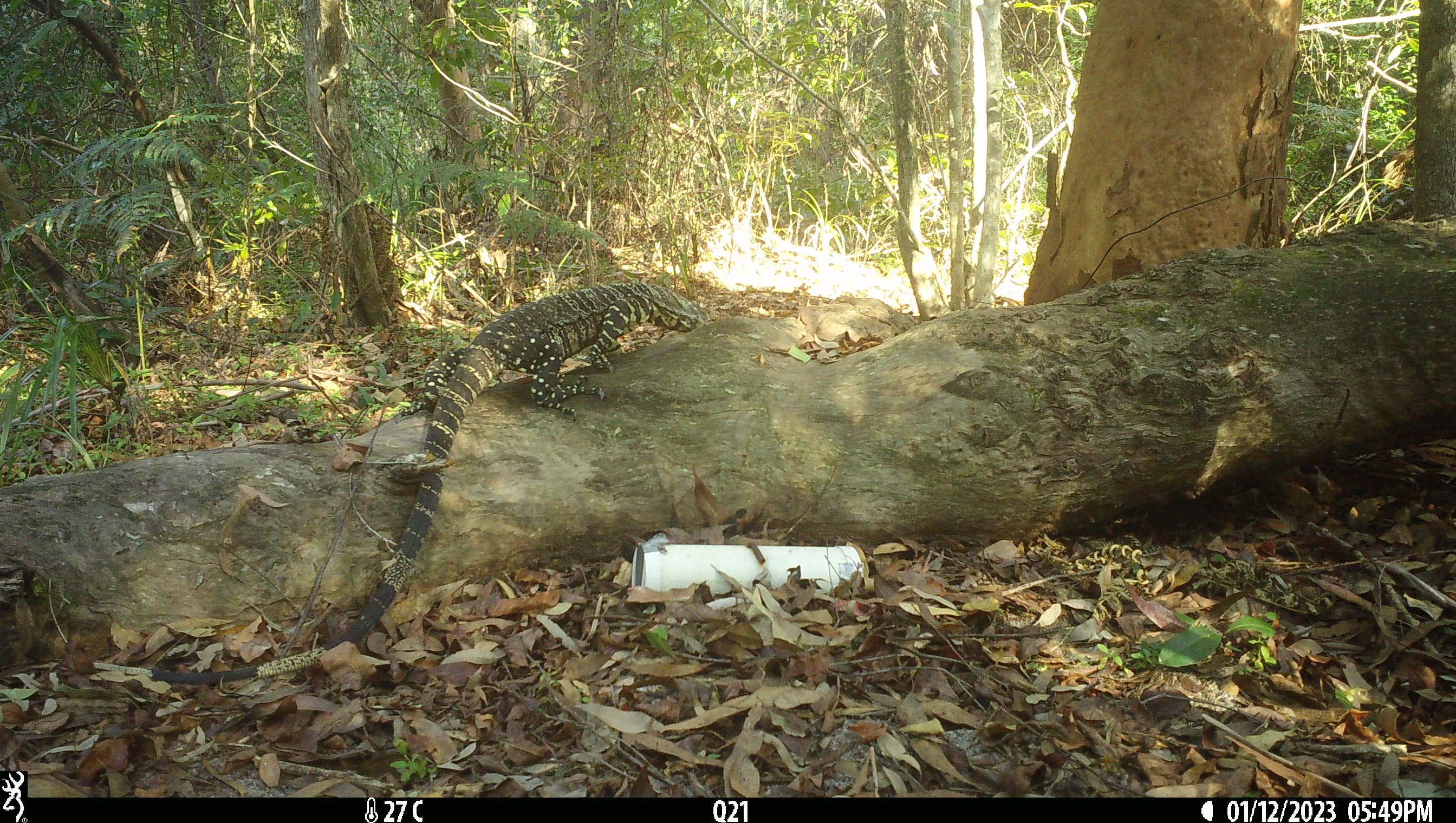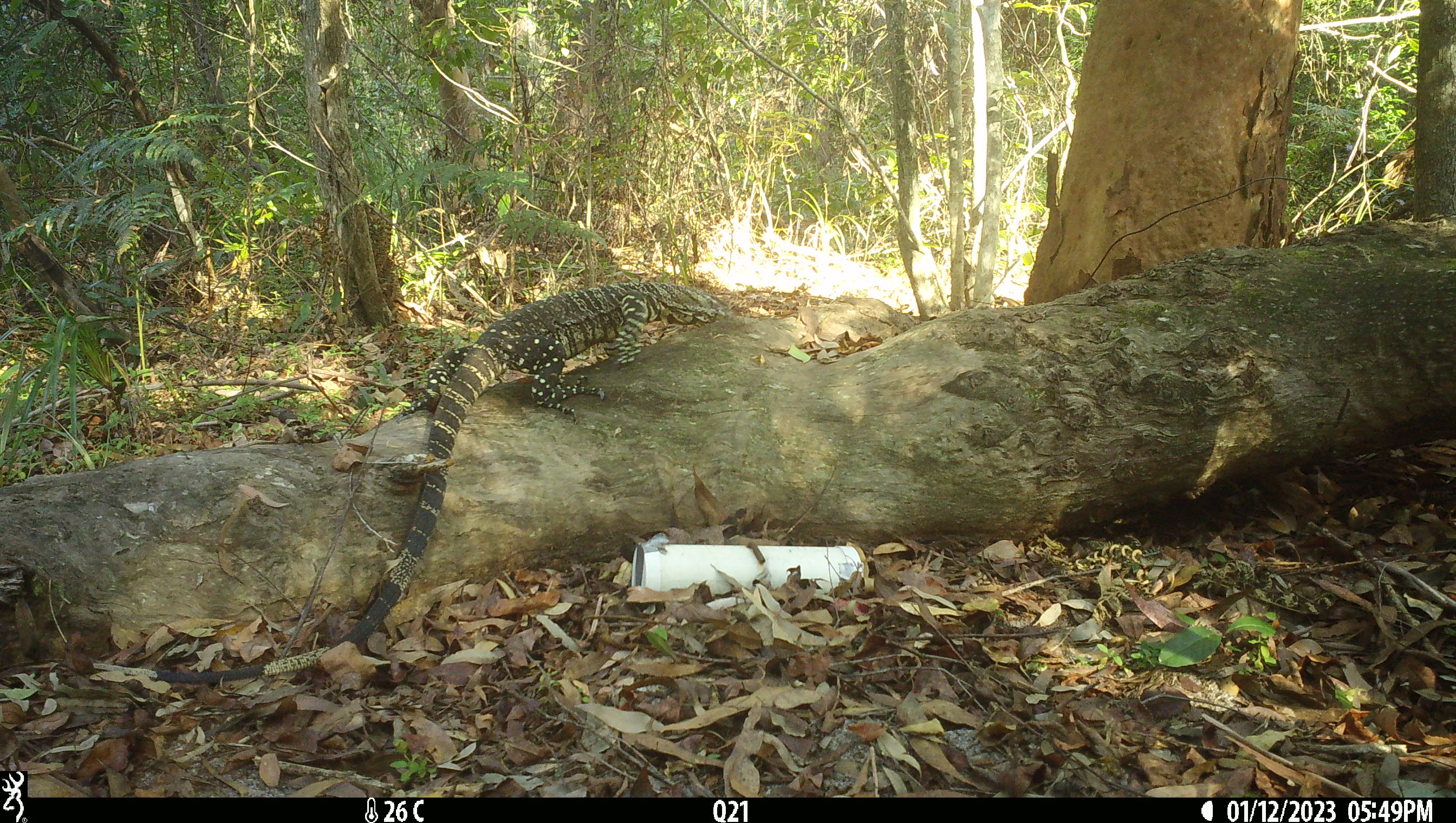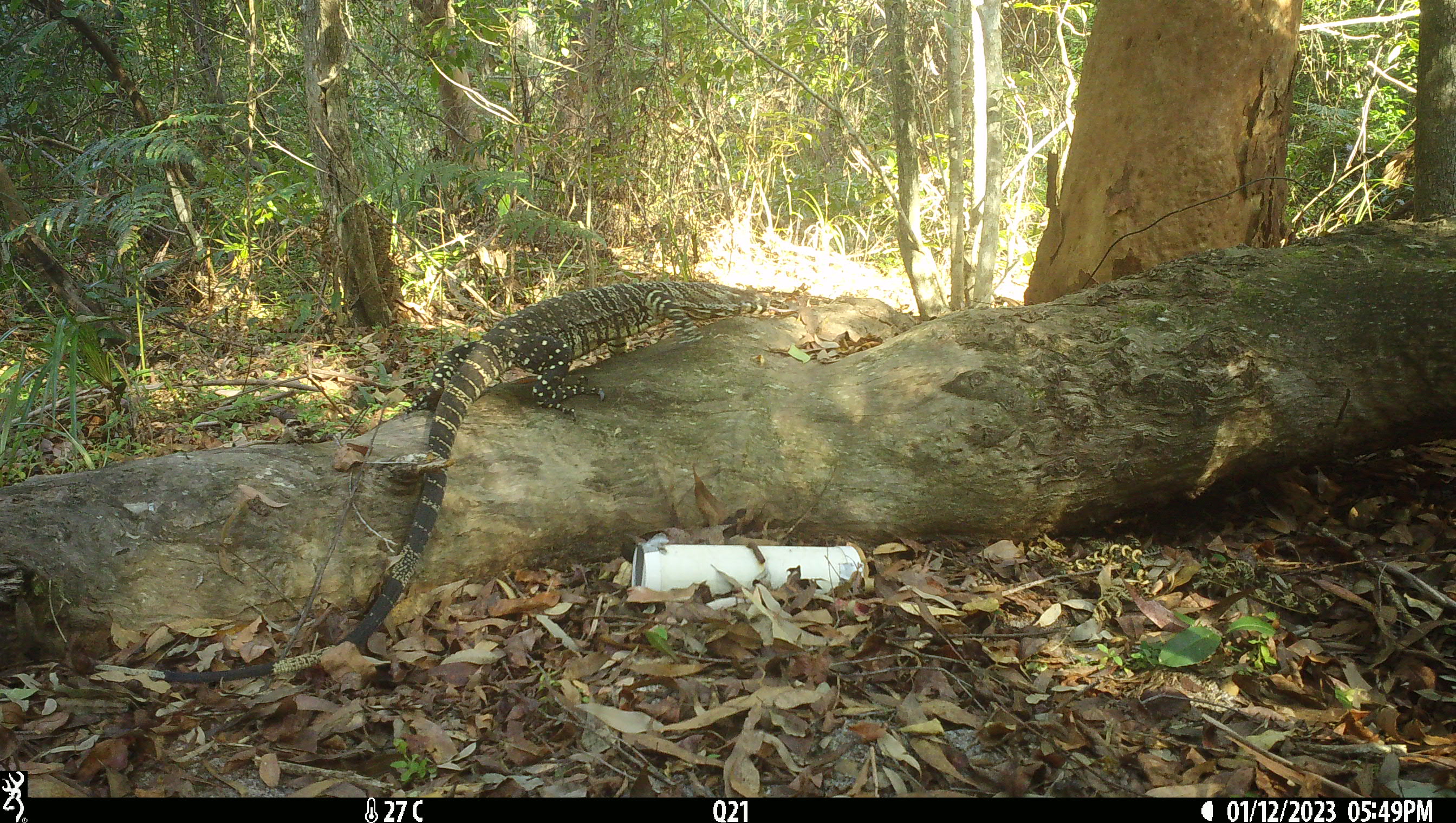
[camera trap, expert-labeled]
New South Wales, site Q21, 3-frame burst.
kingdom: Animalia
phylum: Chordata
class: Reptilia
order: Squamata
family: Varanidae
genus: Varanus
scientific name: Varanus varius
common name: lace monitor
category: goanna